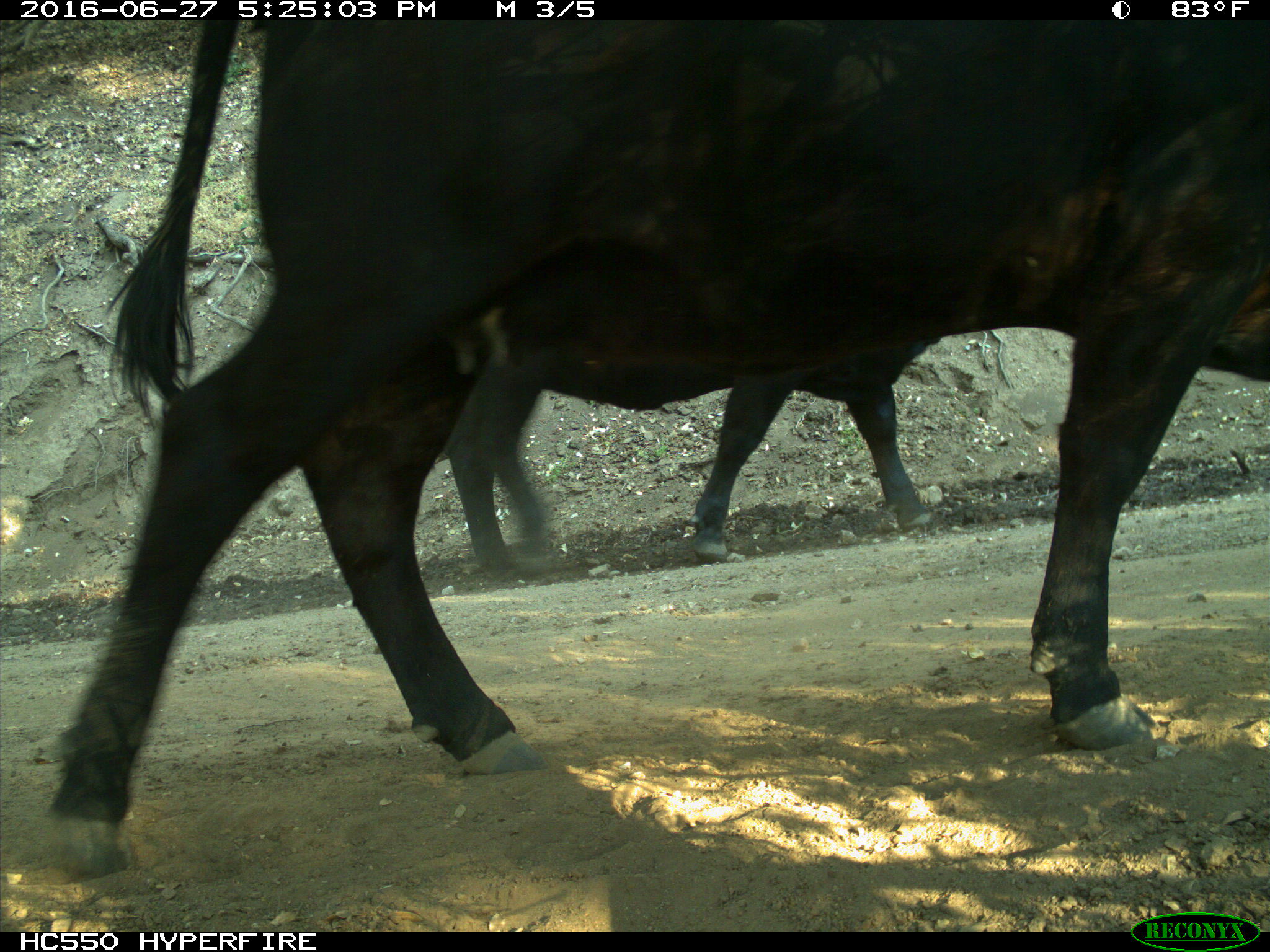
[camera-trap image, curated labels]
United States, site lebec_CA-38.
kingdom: Animalia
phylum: Chordata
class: Mammalia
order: Artiodactyla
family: Bovidae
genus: Bos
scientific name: Bos taurus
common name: domestic cow